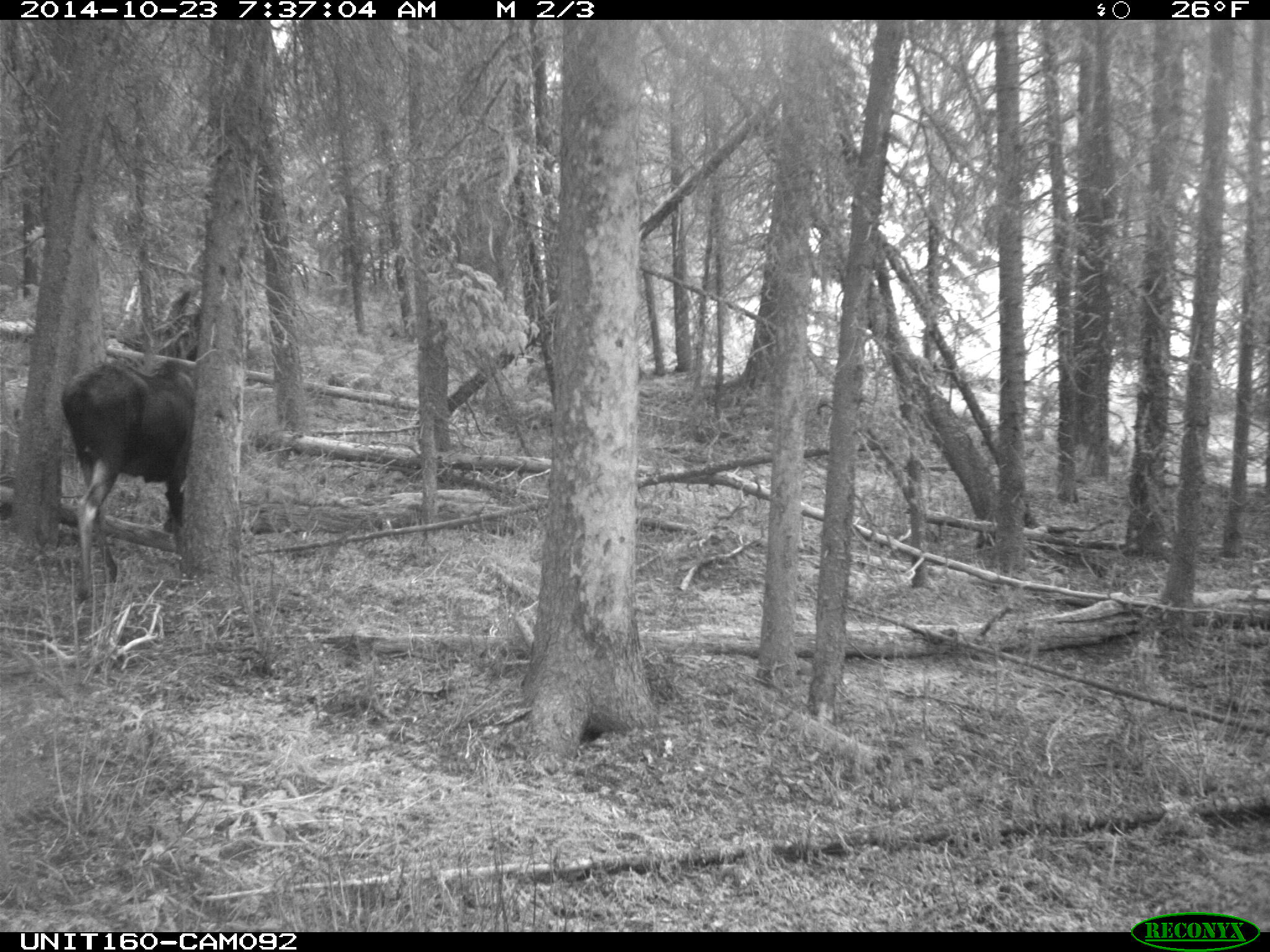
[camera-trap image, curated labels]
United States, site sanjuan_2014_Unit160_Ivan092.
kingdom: Animalia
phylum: Chordata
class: Mammalia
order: Artiodactyla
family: Cervidae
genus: Alces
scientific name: Alces alces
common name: moose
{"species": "Alces alces (moose)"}